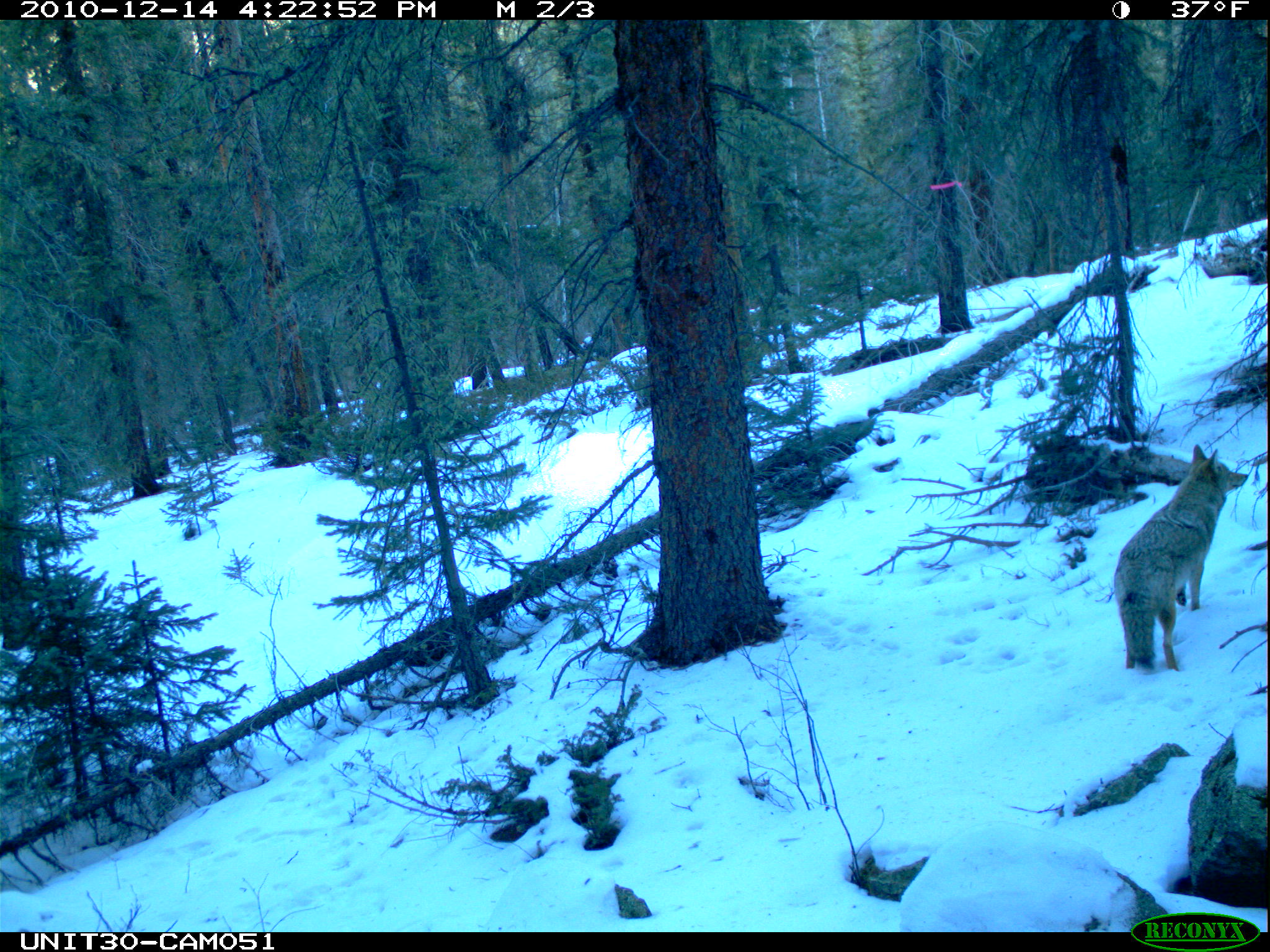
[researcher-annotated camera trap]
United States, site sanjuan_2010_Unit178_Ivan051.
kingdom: Animalia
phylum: Chordata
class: Mammalia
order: Carnivora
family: Canidae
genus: Canis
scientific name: Canis latrans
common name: coyote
Canis latrans (coyote).